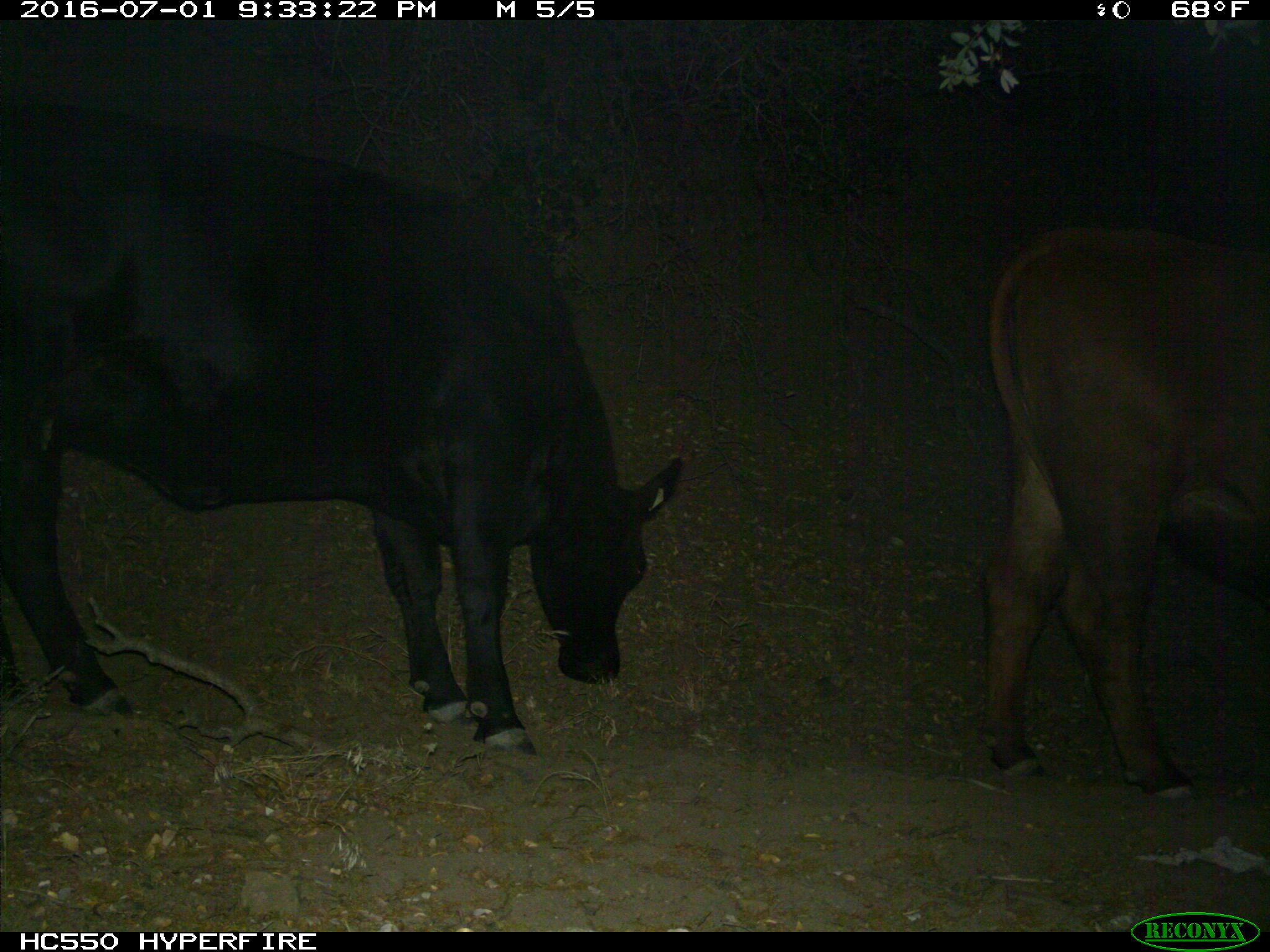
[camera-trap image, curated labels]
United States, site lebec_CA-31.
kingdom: Animalia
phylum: Chordata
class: Mammalia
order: Artiodactyla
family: Bovidae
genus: Bos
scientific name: Bos taurus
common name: domestic cow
Bos taurus (domestic cow).